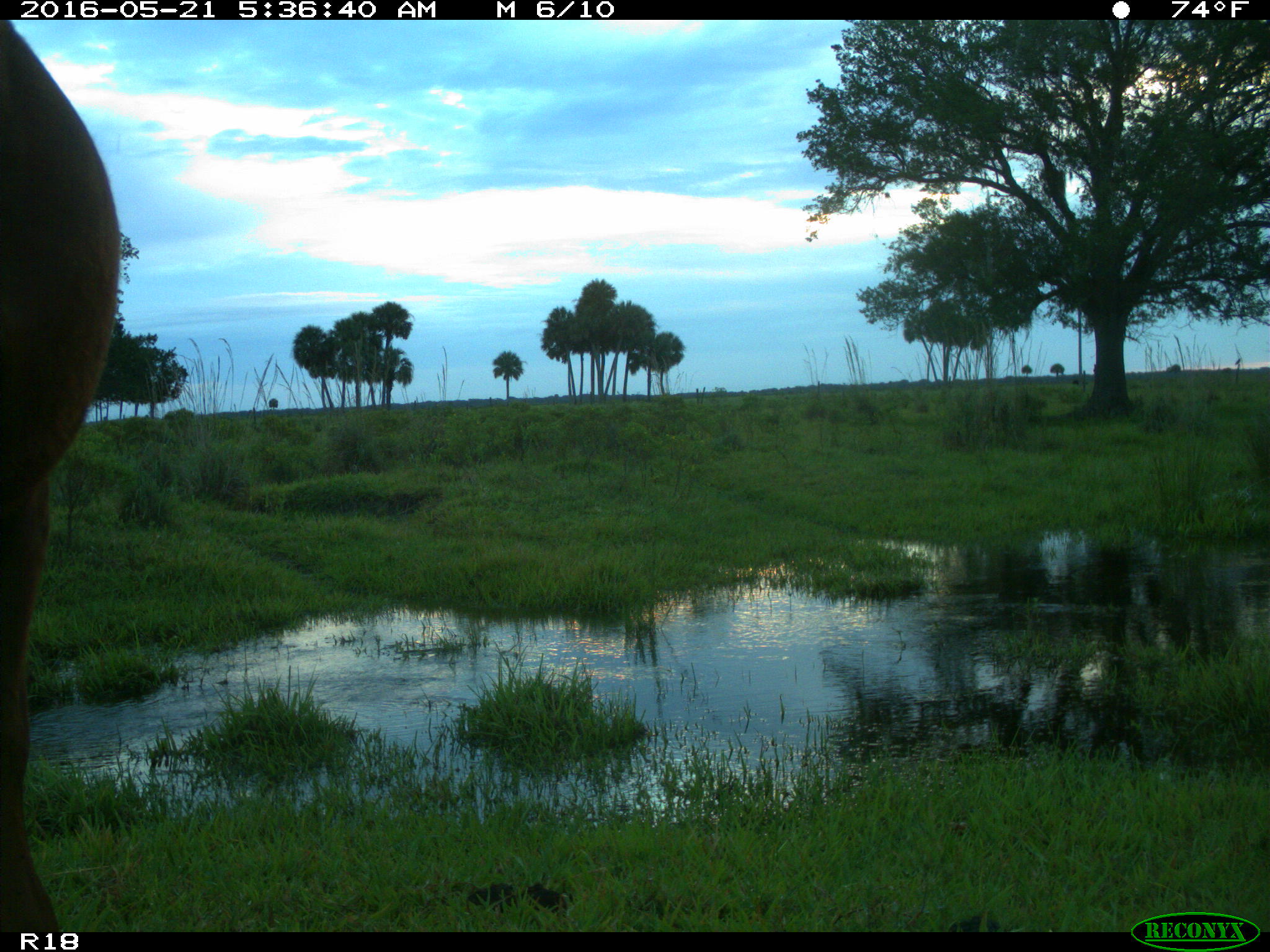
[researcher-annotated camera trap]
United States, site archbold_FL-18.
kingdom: Animalia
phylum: Chordata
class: Mammalia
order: Artiodactyla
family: Bovidae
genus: Bos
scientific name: Bos taurus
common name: domestic cow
Bos taurus (domestic cow).